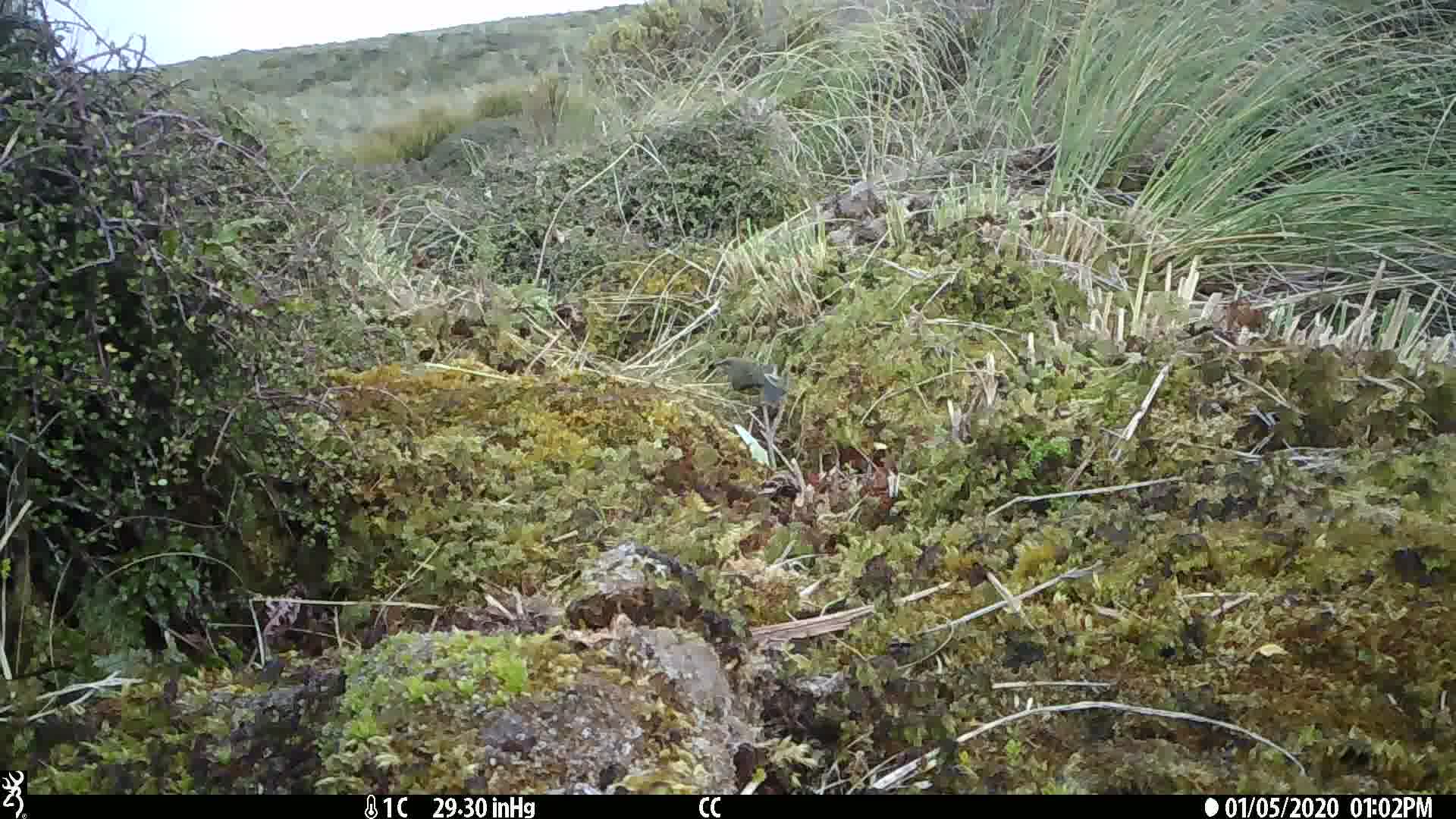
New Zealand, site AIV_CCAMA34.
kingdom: Animalia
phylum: Chordata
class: Aves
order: Passeriformes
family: Meliphagidae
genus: Anthornis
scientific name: Anthornis melanura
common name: new zealand bellbird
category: bellbird